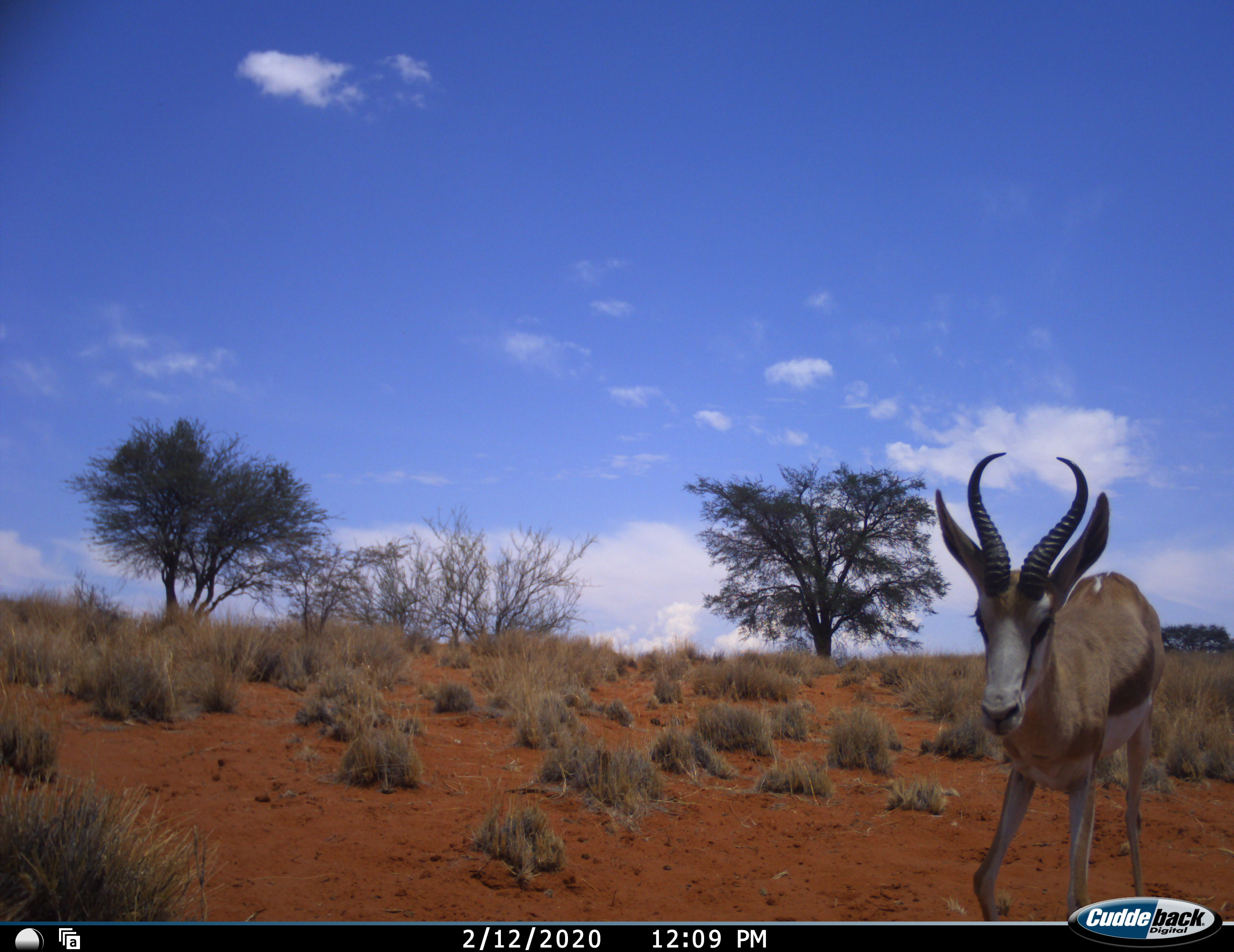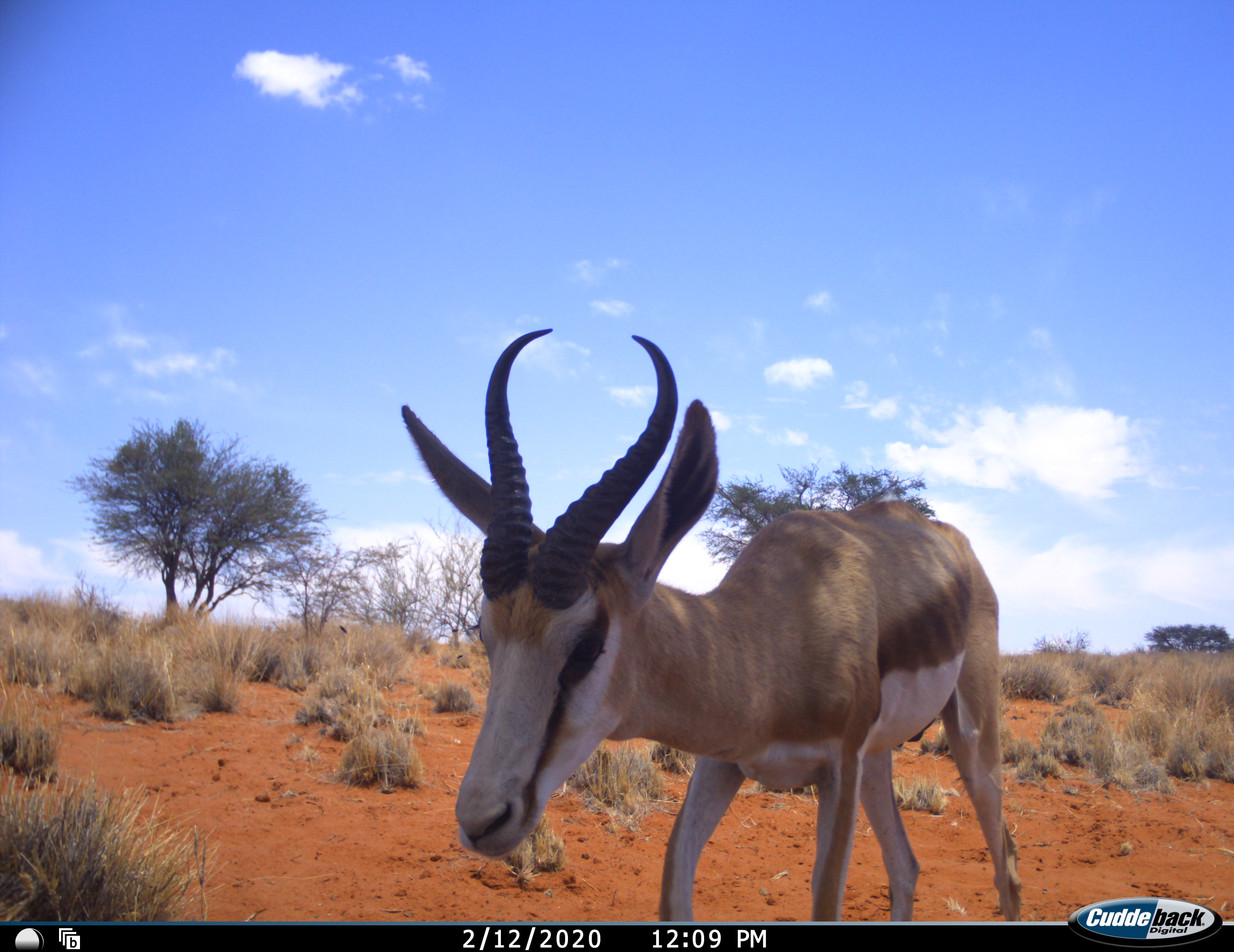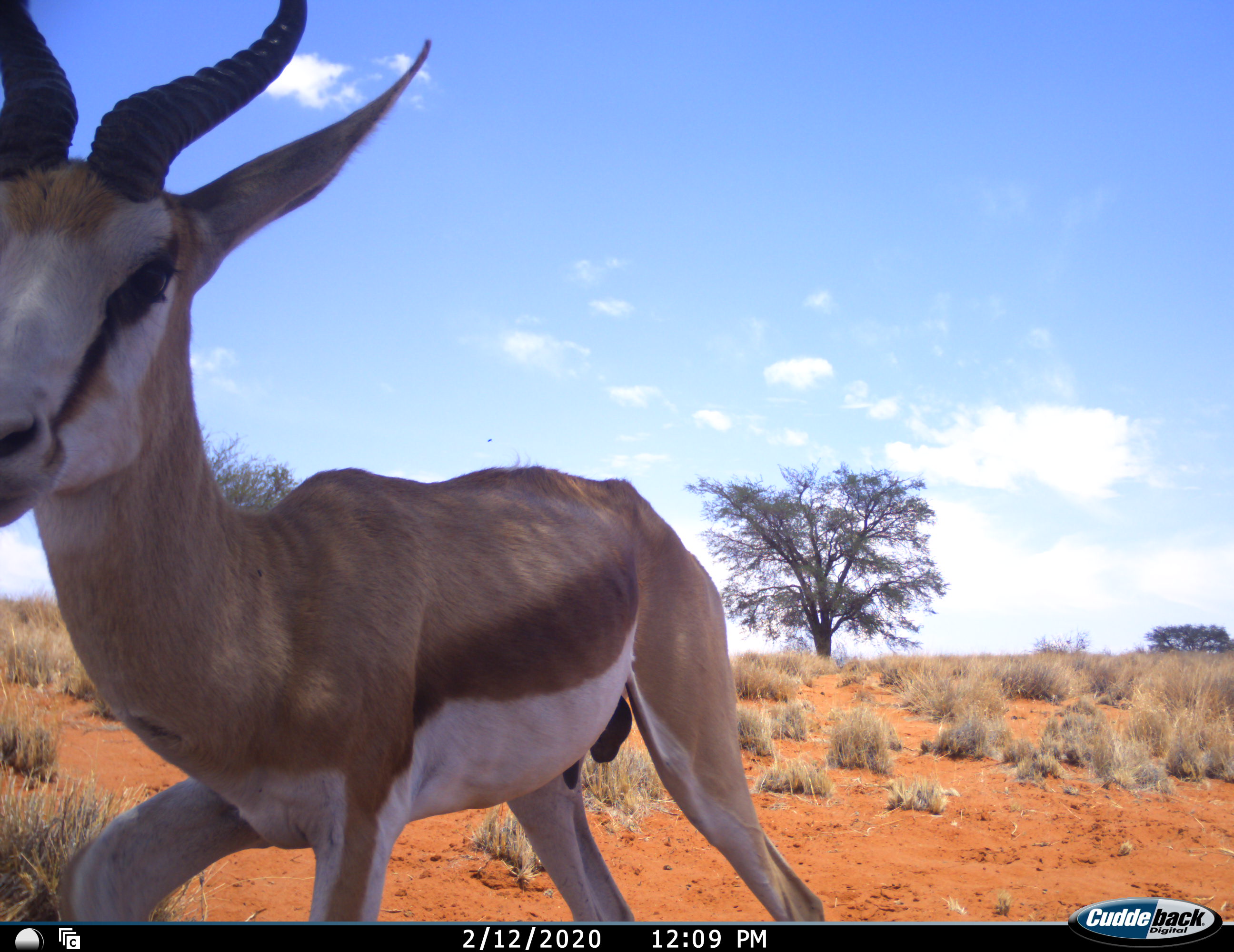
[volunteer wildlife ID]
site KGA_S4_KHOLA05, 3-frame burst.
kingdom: Animalia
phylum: Chordata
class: Mammalia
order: Artiodactyla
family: Bovidae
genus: Antidorcas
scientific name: Antidorcas marsupialis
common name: springbok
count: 1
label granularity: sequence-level